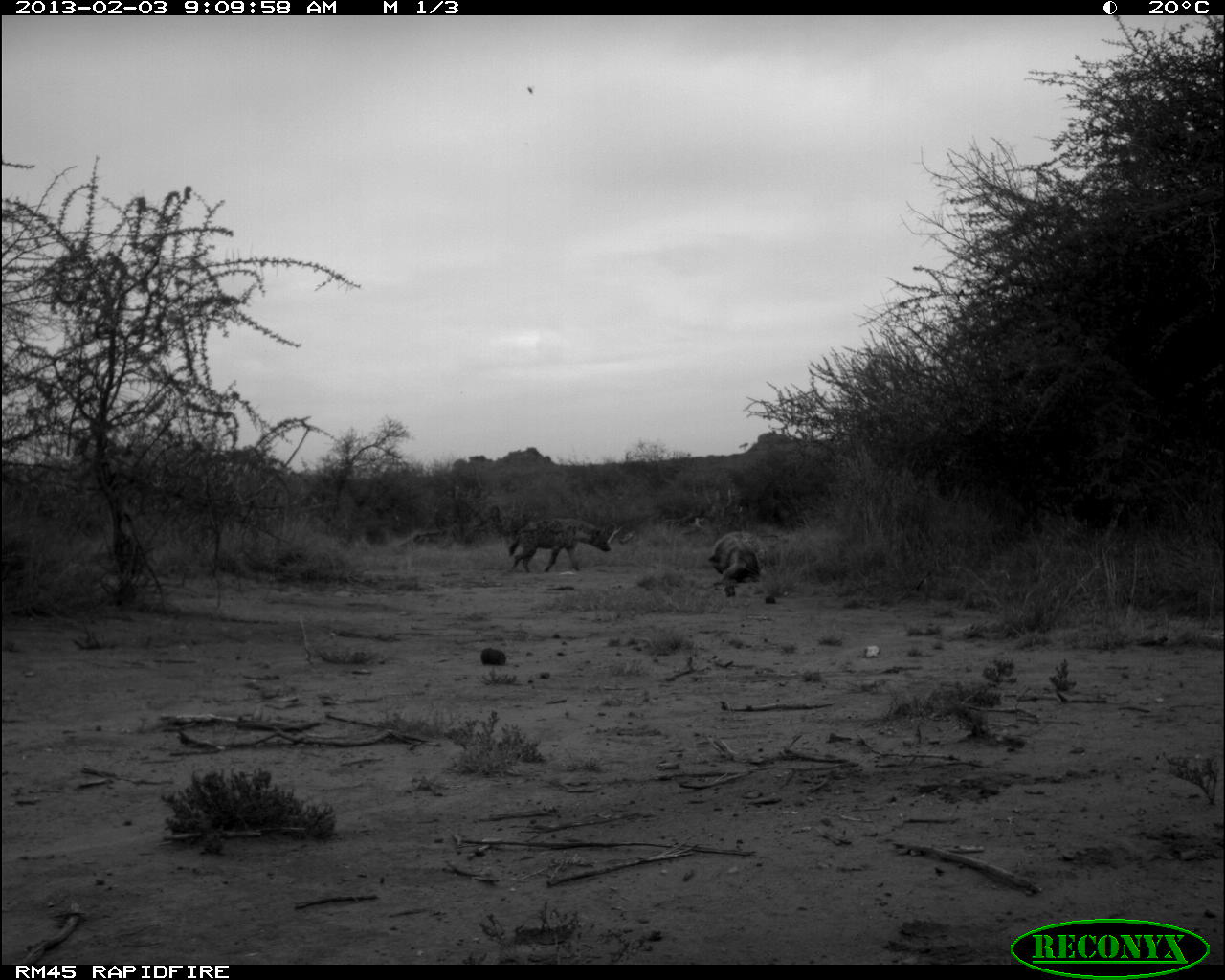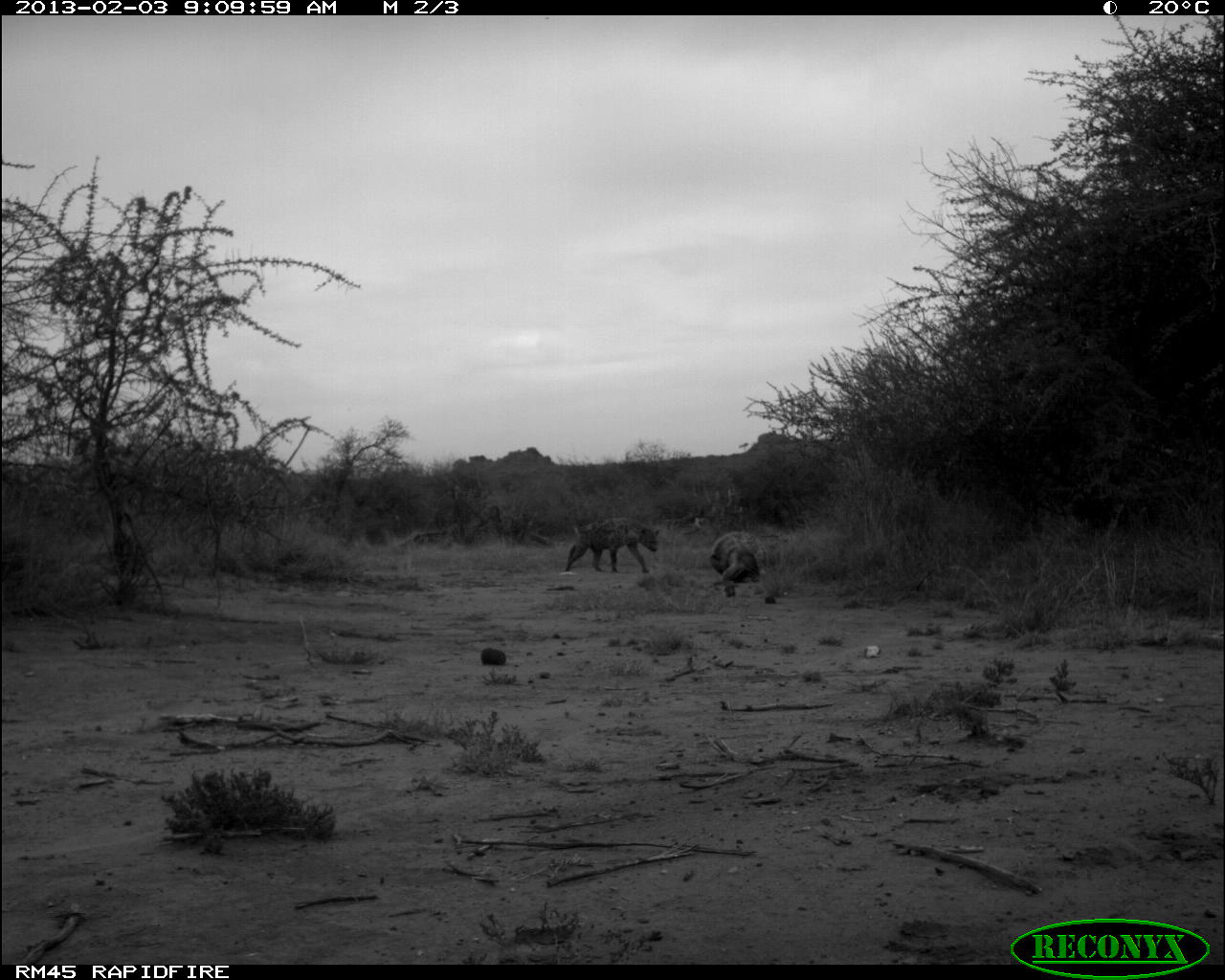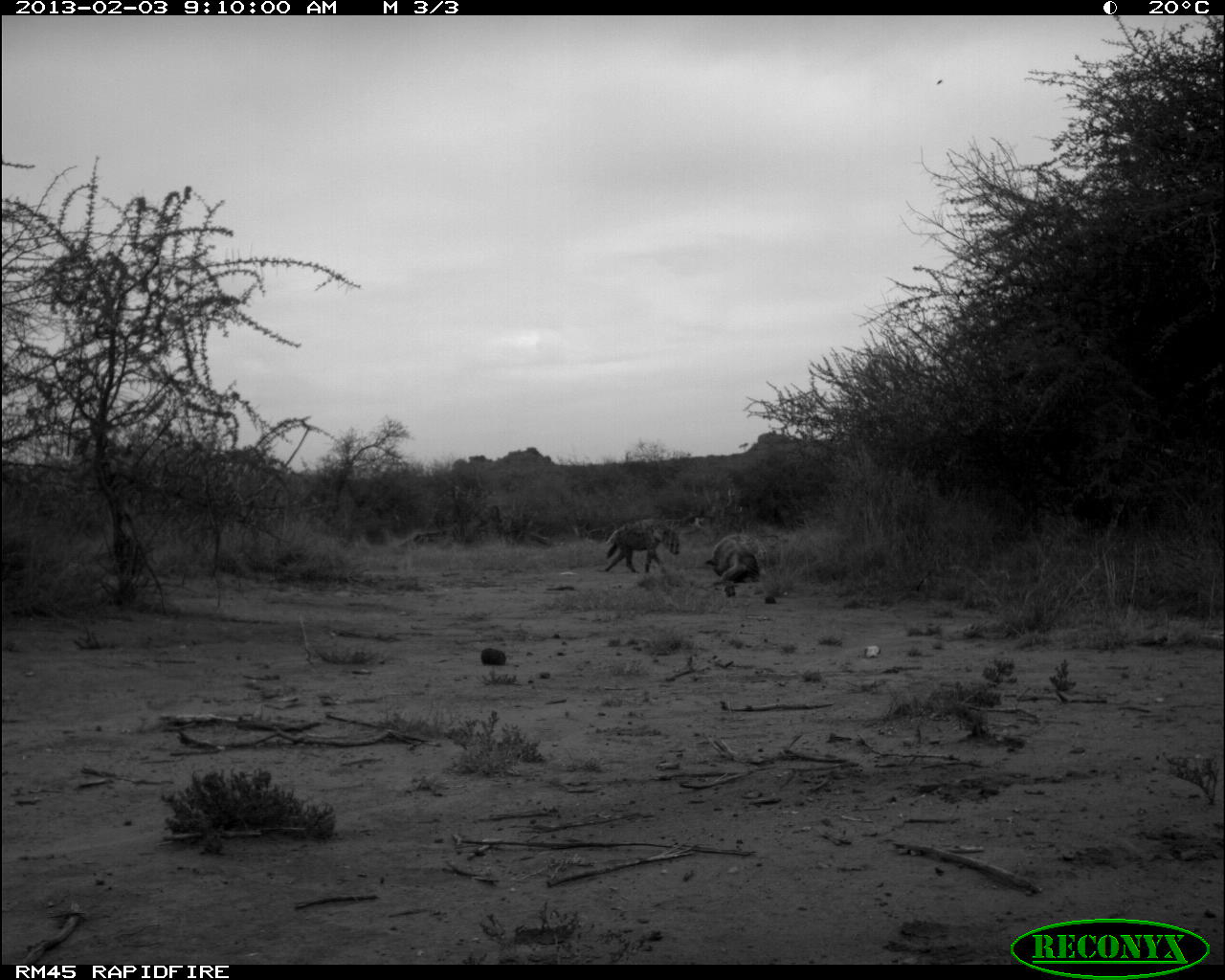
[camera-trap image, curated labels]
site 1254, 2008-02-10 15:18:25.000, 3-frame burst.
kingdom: Animalia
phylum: Chordata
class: Mammalia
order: Proboscidea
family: Elephantidae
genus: Loxodonta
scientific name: Loxodonta africana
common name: african bush elephant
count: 7